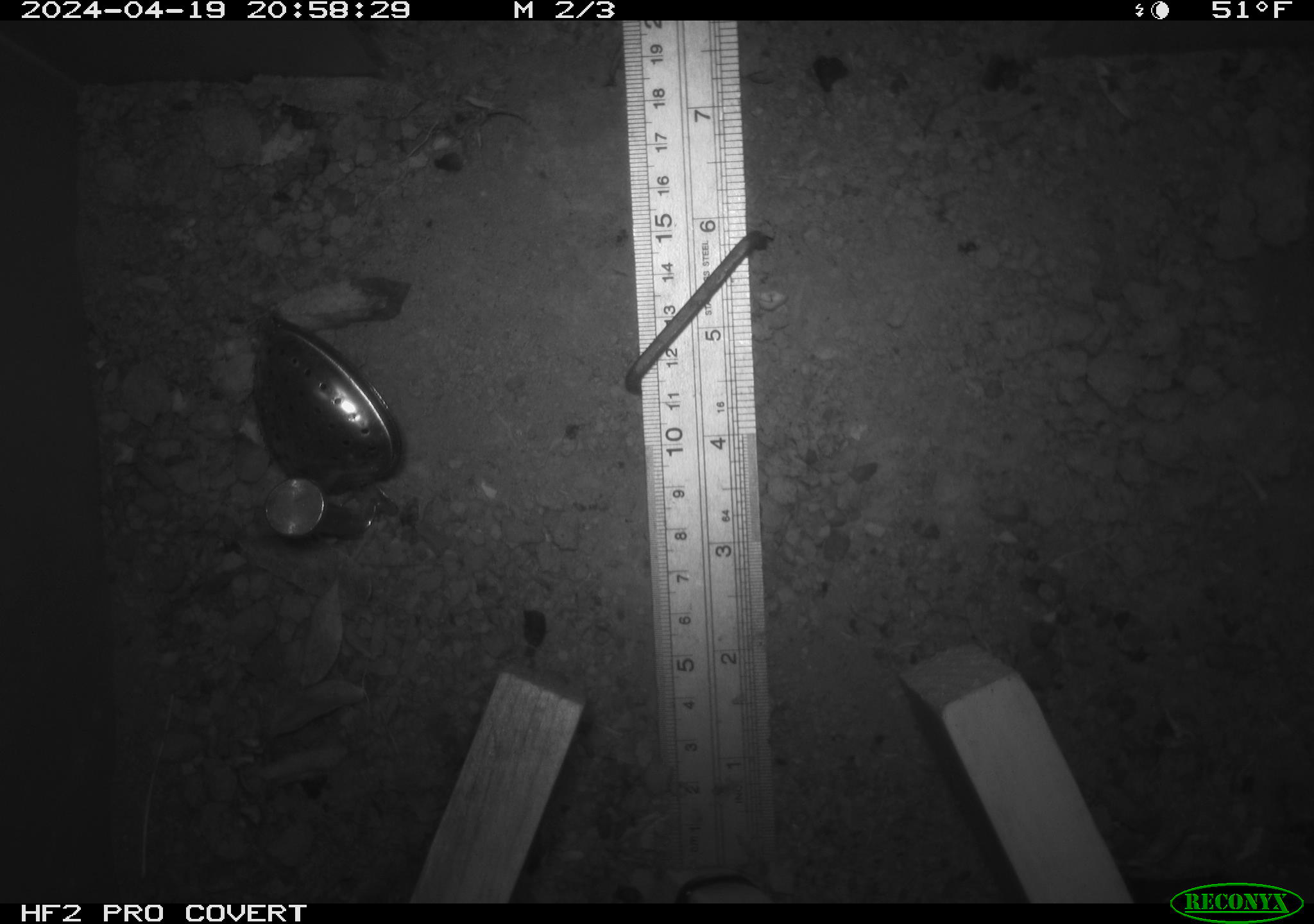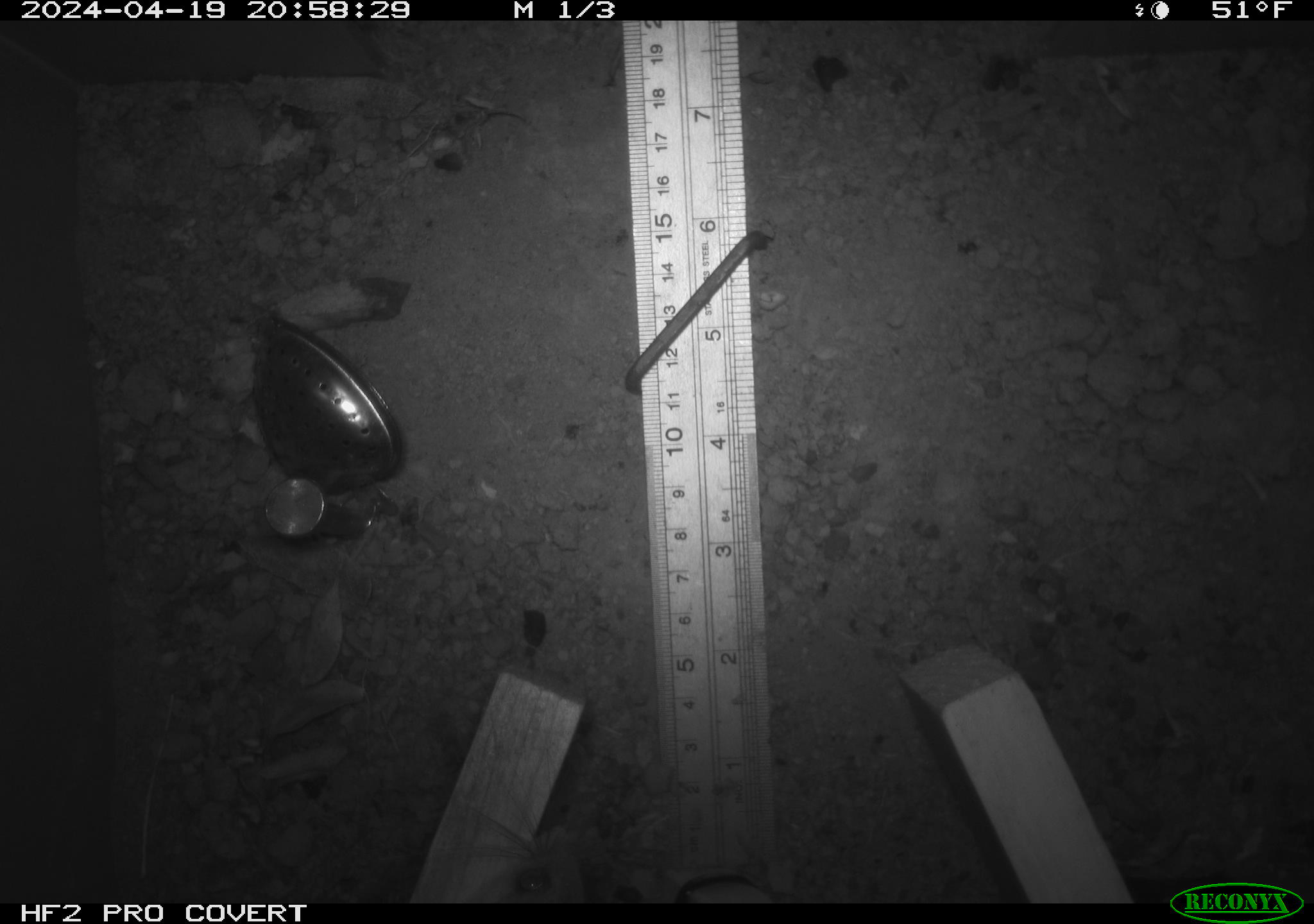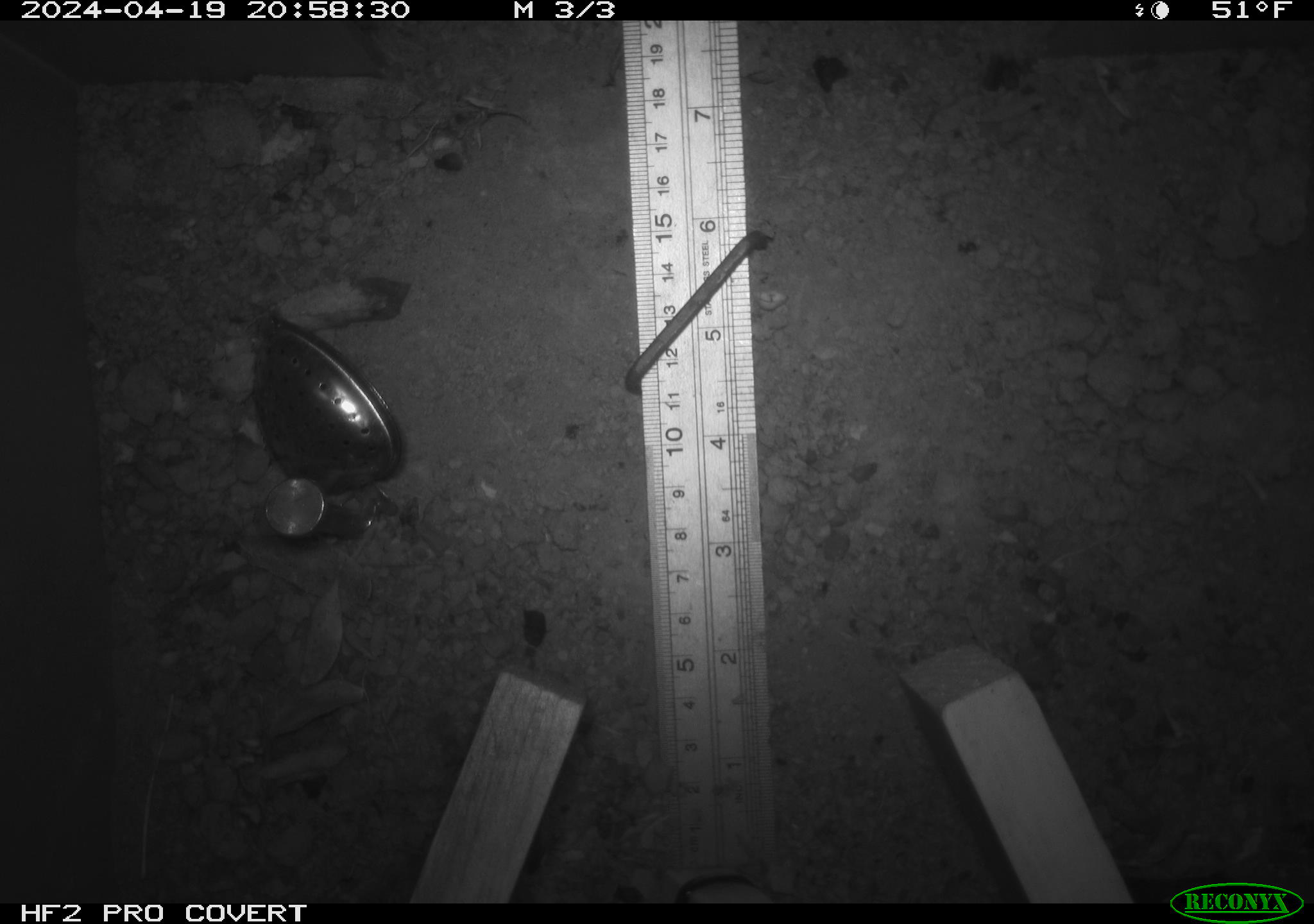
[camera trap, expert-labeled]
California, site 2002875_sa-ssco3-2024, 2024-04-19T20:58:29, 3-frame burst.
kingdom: Animalia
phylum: Chordata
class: Mammalia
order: Rodentia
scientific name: Rodentia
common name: rodent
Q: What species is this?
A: Rodent (Rodentia).